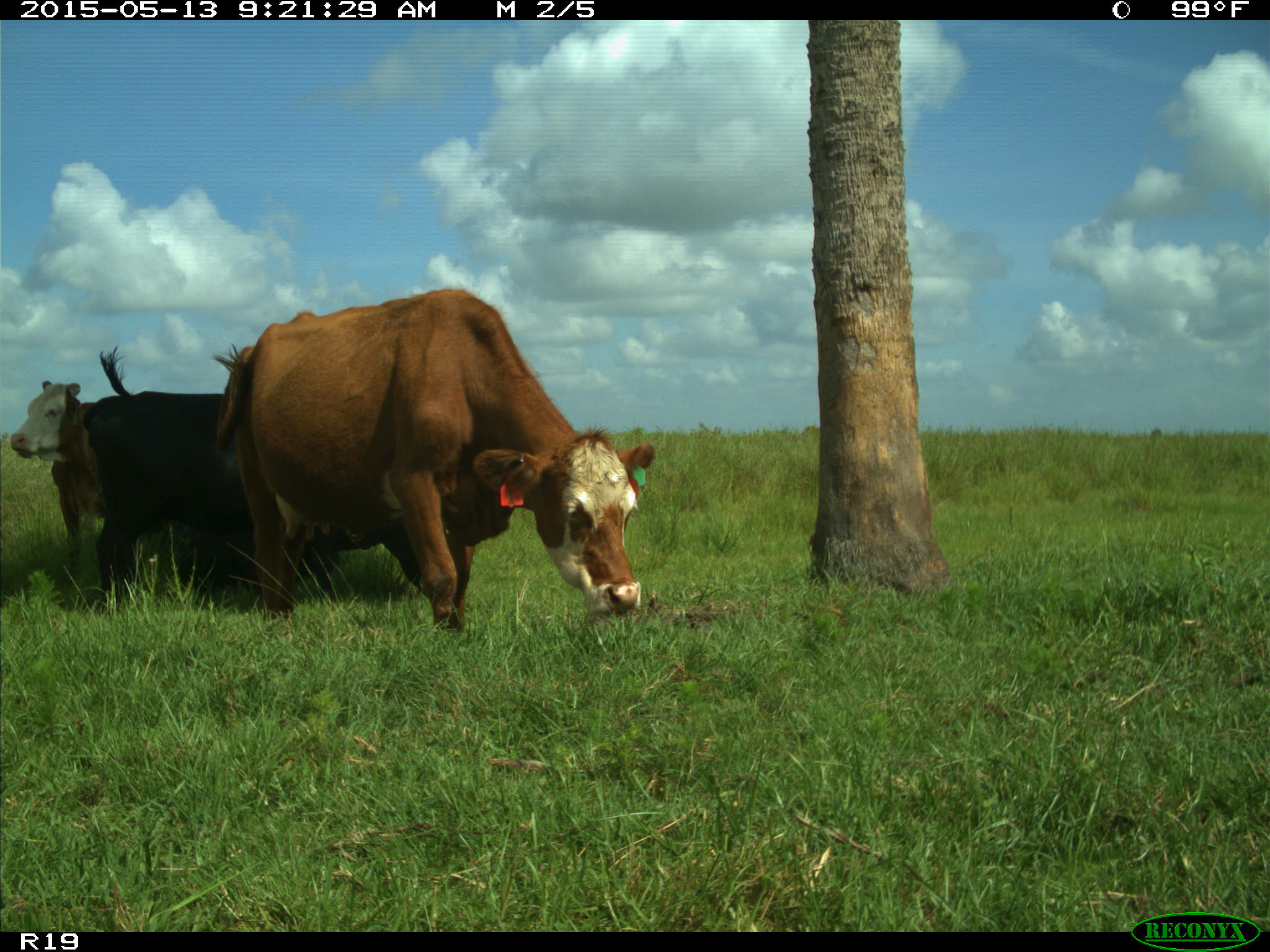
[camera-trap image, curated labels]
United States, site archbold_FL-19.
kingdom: Animalia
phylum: Chordata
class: Mammalia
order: Artiodactyla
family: Bovidae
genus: Bos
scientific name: Bos taurus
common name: domestic cow